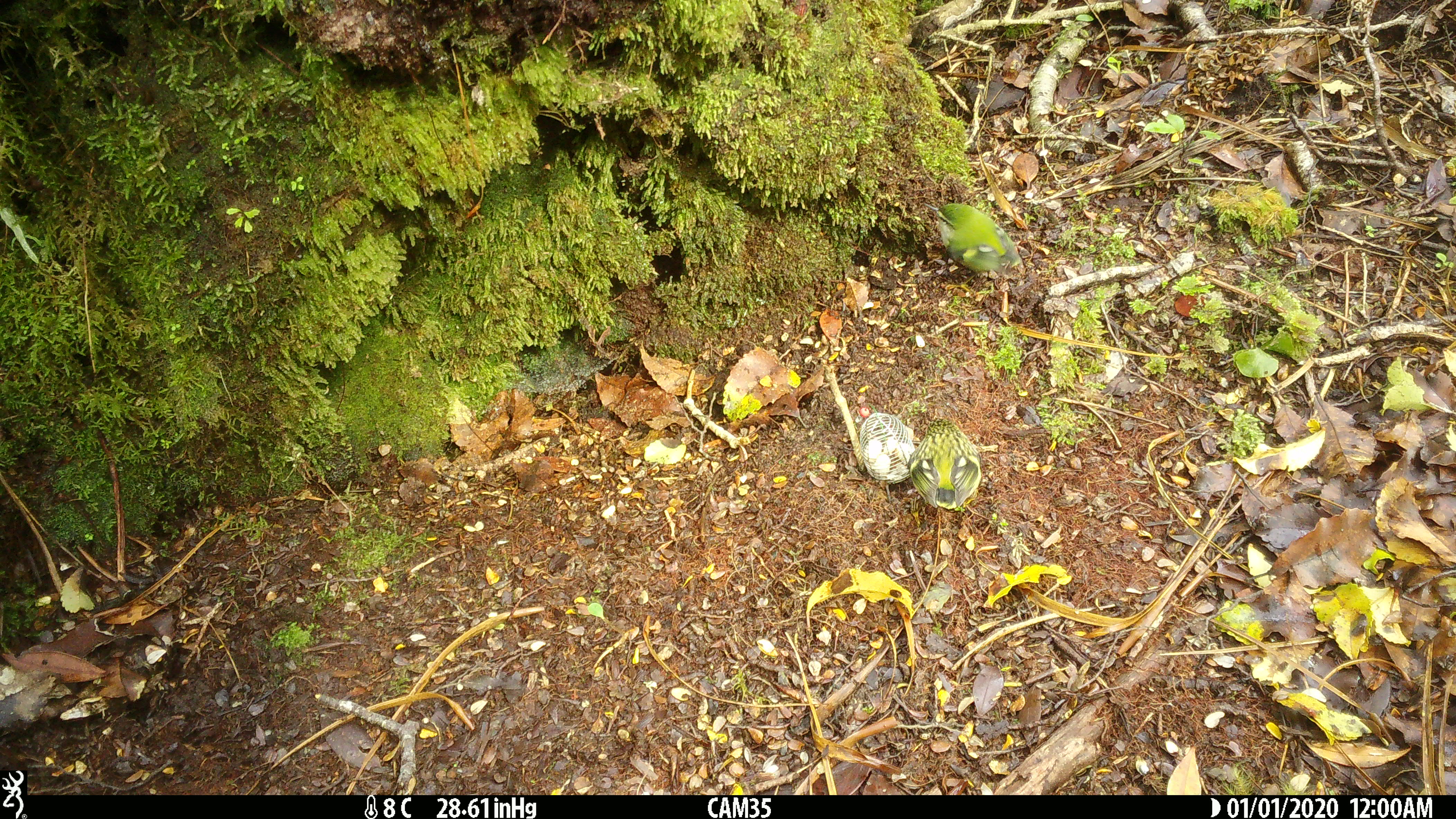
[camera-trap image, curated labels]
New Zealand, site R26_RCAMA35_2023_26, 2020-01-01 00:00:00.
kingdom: Animalia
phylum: Chordata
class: Aves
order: Passeriformes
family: Acanthisittidae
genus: Acanthisitta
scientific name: Acanthisitta chloris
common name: rifleman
Rifleman (Acanthisitta chloris).